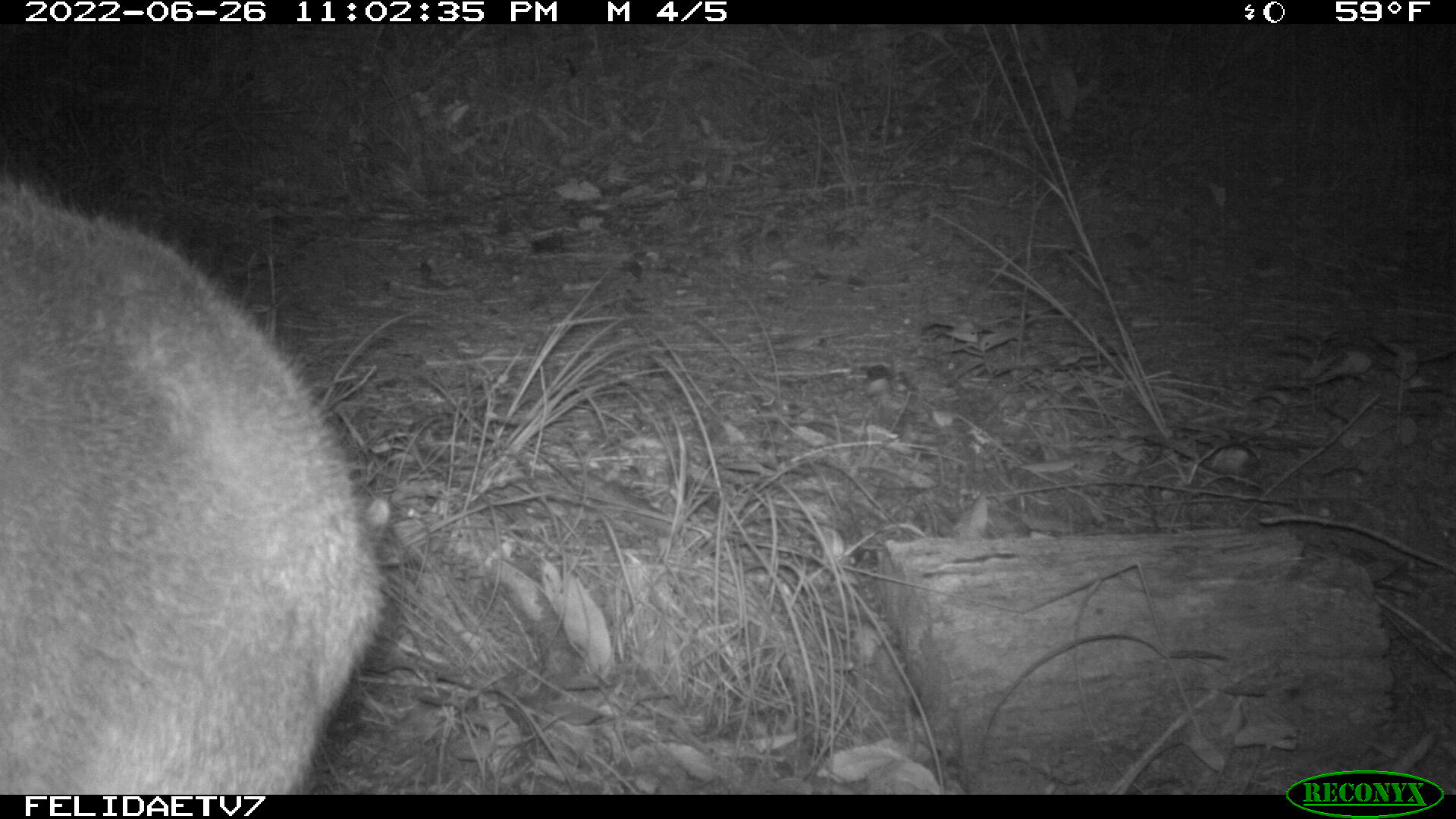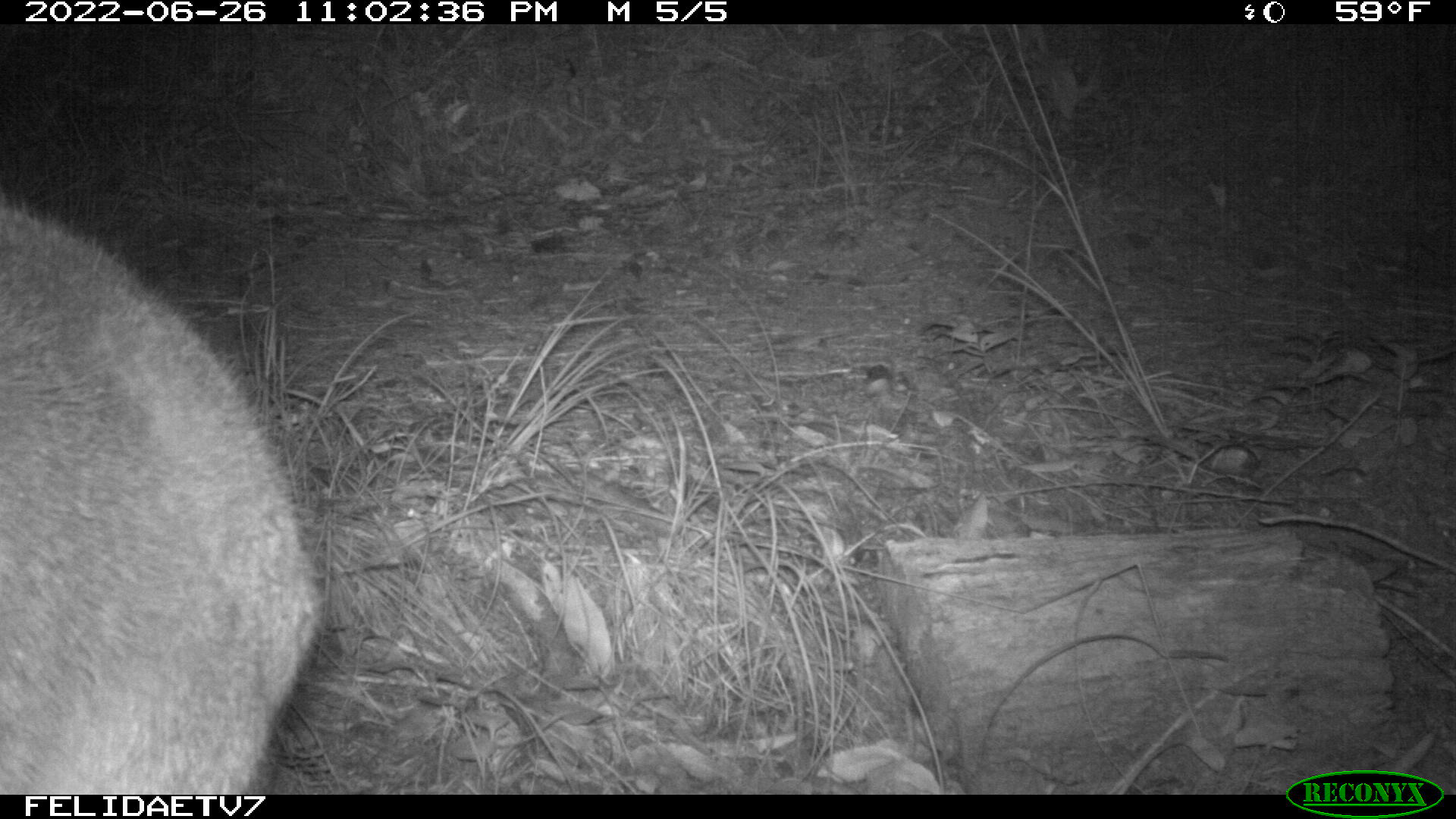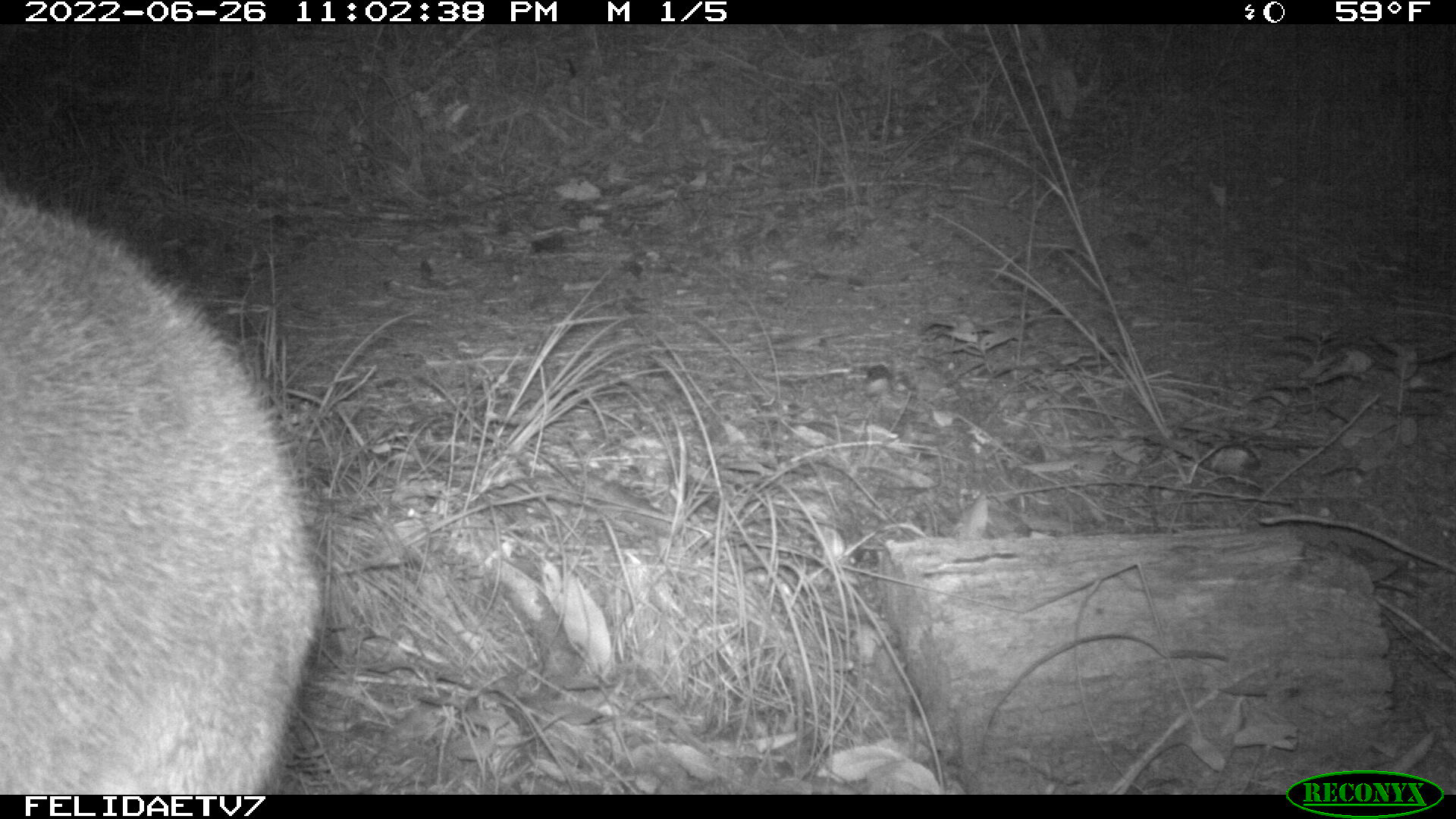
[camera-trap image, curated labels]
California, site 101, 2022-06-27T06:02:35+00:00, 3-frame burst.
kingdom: Animalia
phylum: Chordata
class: Mammalia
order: Artiodactyla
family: Cervidae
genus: Odocoileus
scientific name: Odocoileus hemionus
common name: mule deer